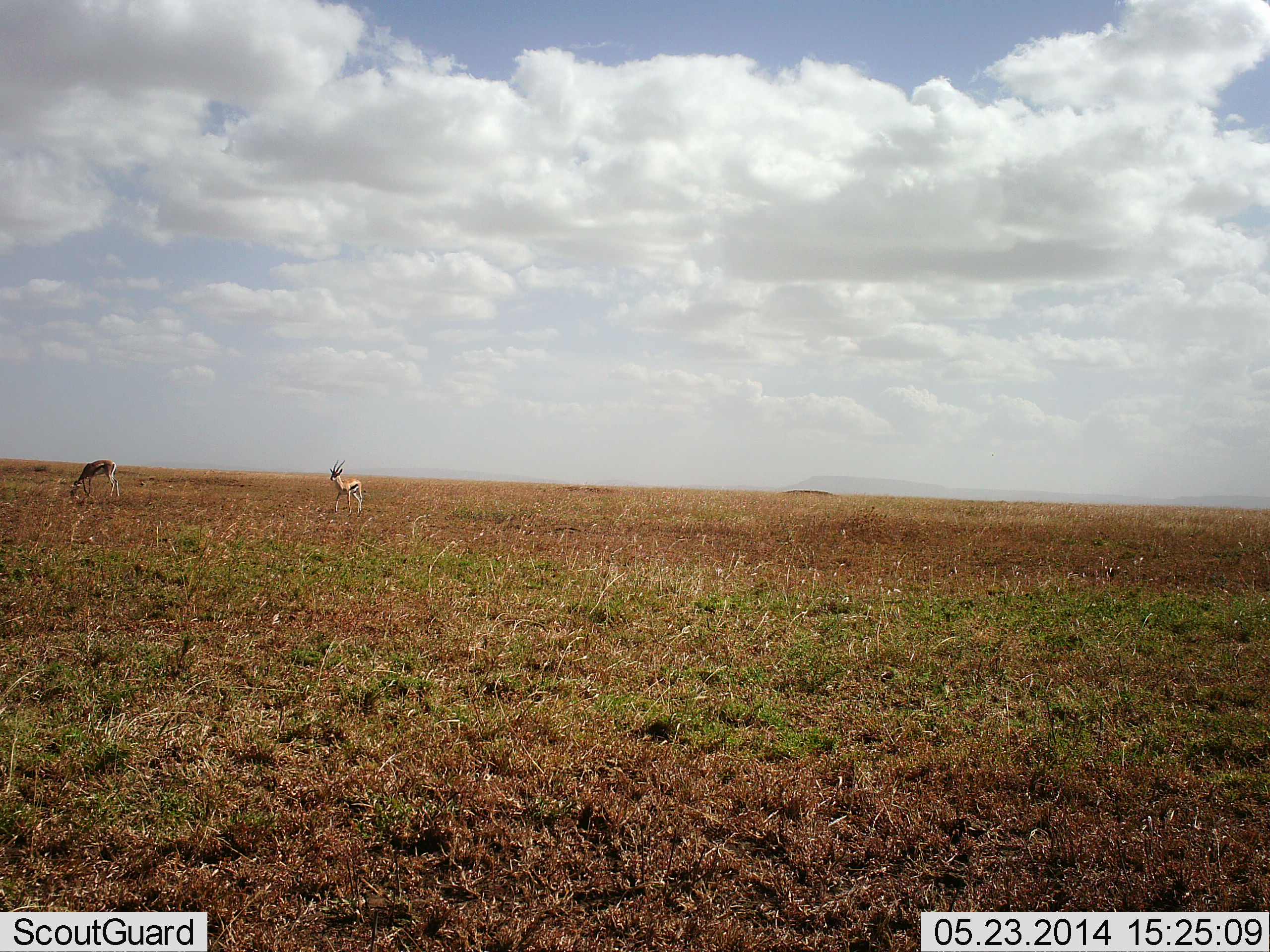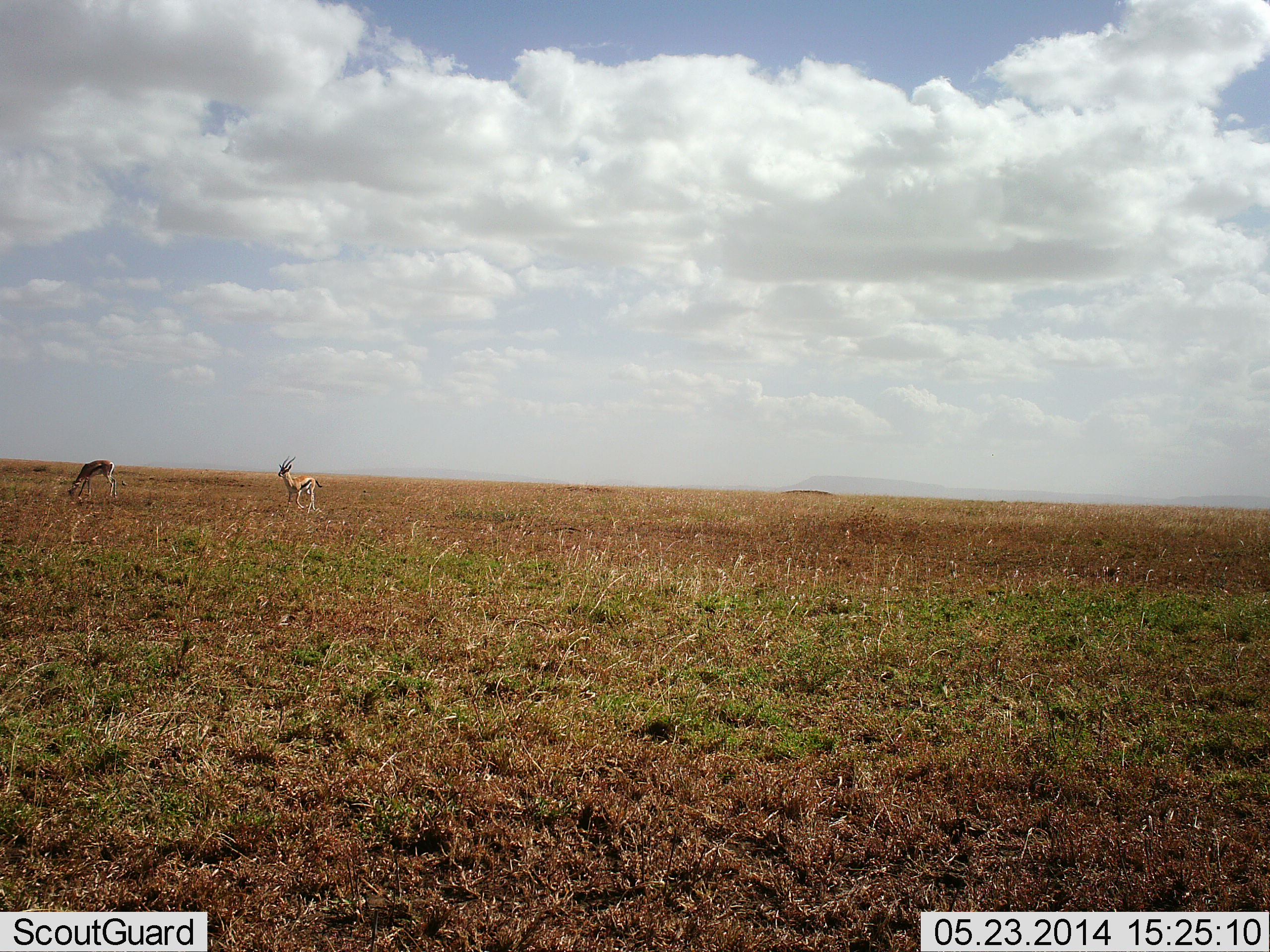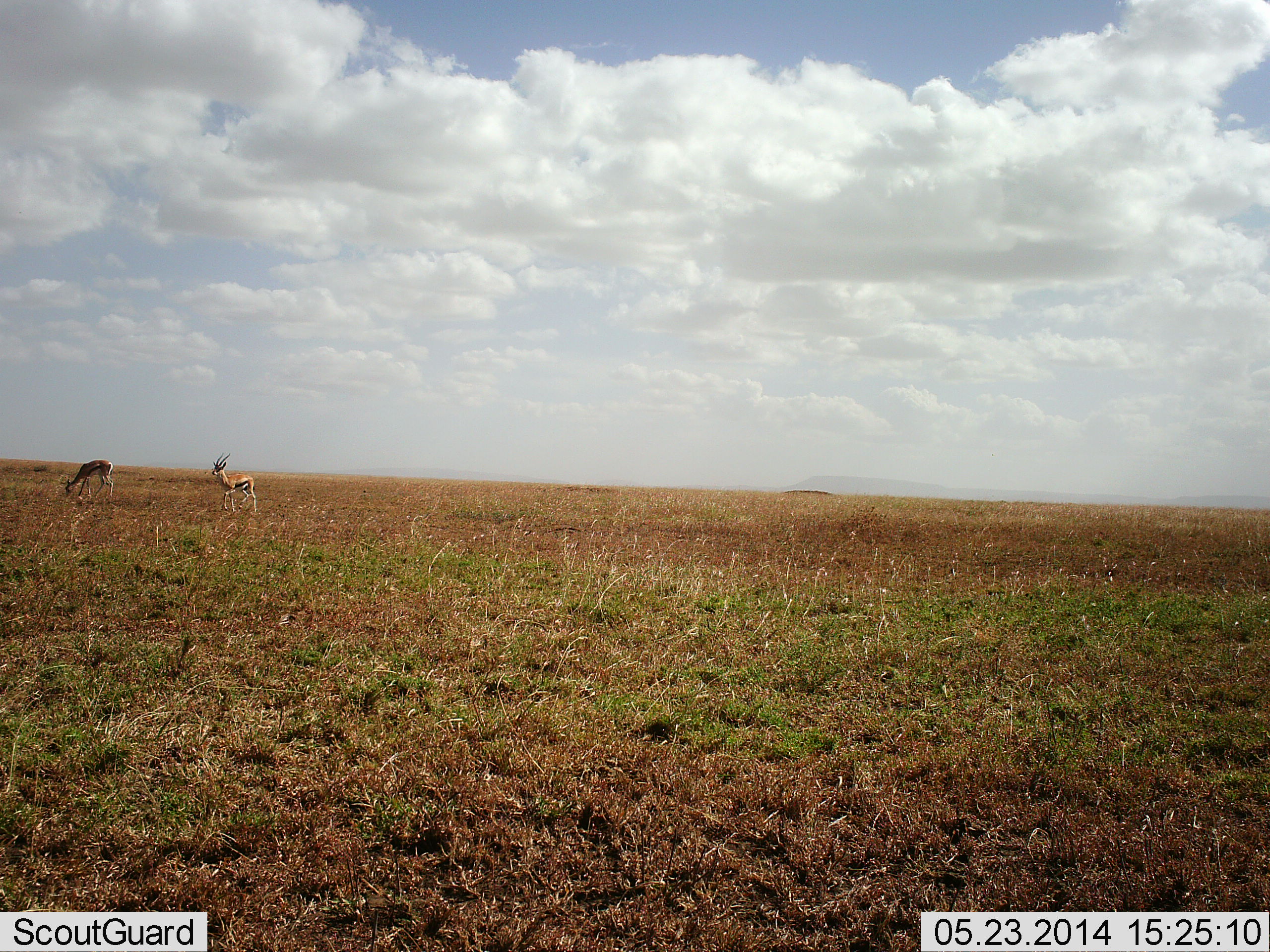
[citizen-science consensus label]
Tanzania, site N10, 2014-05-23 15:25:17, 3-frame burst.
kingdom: Animalia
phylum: Chordata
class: Mammalia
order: Artiodactyla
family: Bovidae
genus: Eudorcas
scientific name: Eudorcas thomsonii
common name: thomson's gazelle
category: gazellethomsons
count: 2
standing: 60%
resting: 0%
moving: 60%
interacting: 0%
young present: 0%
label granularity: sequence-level